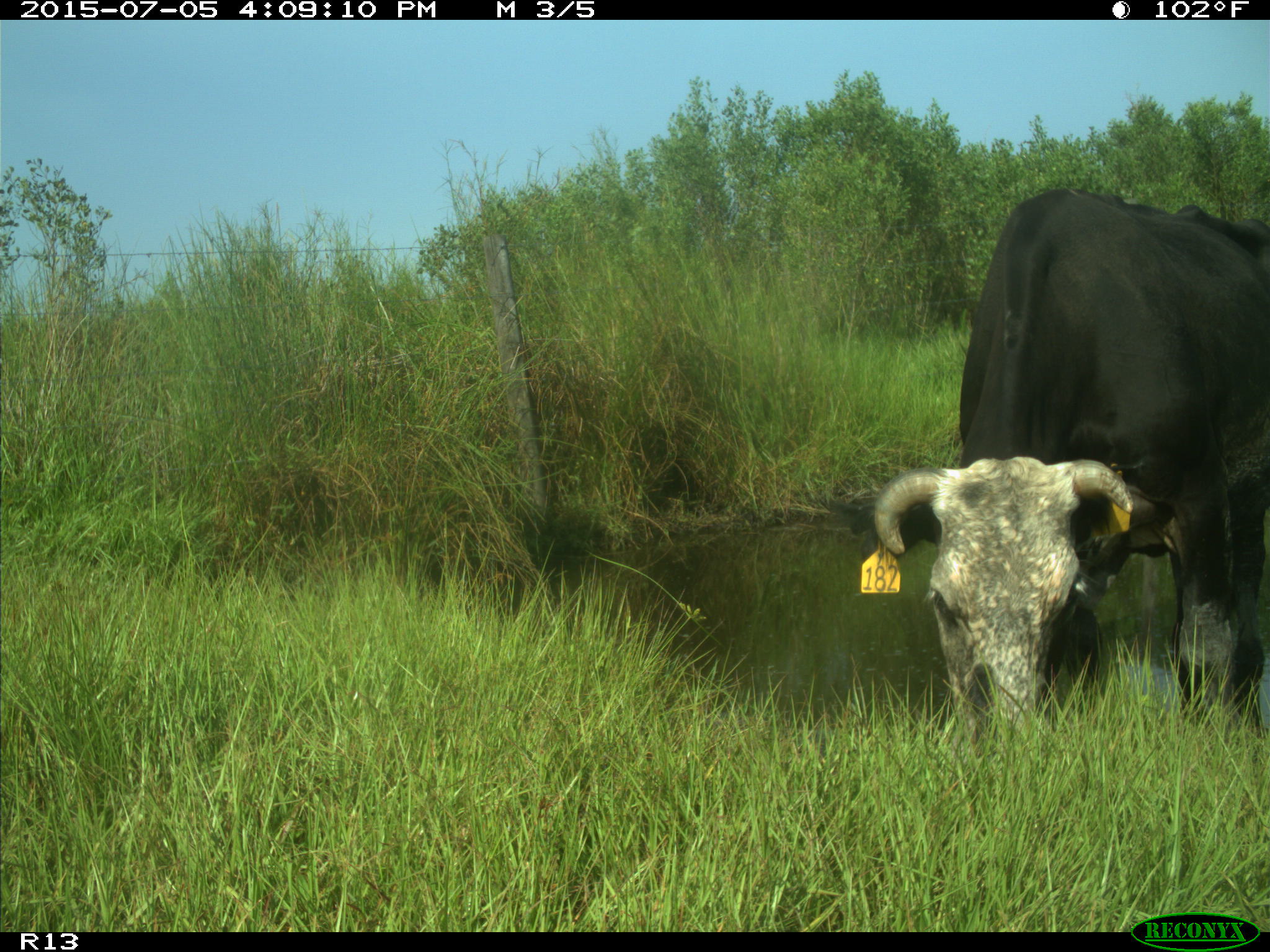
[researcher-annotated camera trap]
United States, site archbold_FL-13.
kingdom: Animalia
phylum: Chordata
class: Mammalia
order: Artiodactyla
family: Bovidae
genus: Bos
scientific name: Bos taurus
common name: domestic cow